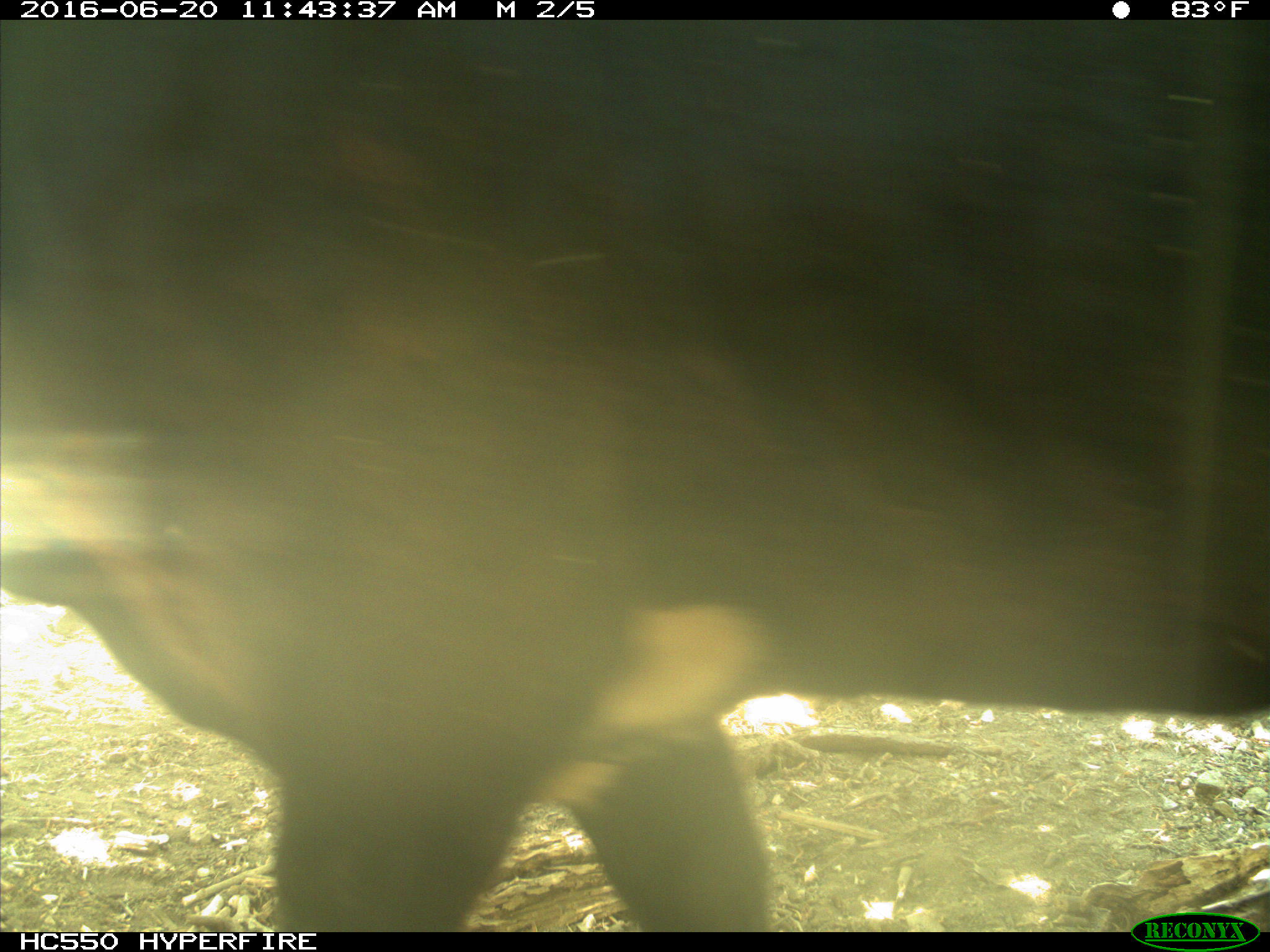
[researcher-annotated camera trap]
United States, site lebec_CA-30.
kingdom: Animalia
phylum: Chordata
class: Mammalia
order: Artiodactyla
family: Bovidae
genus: Bos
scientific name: Bos taurus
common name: domestic cow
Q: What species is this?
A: Bos taurus (domestic cow).